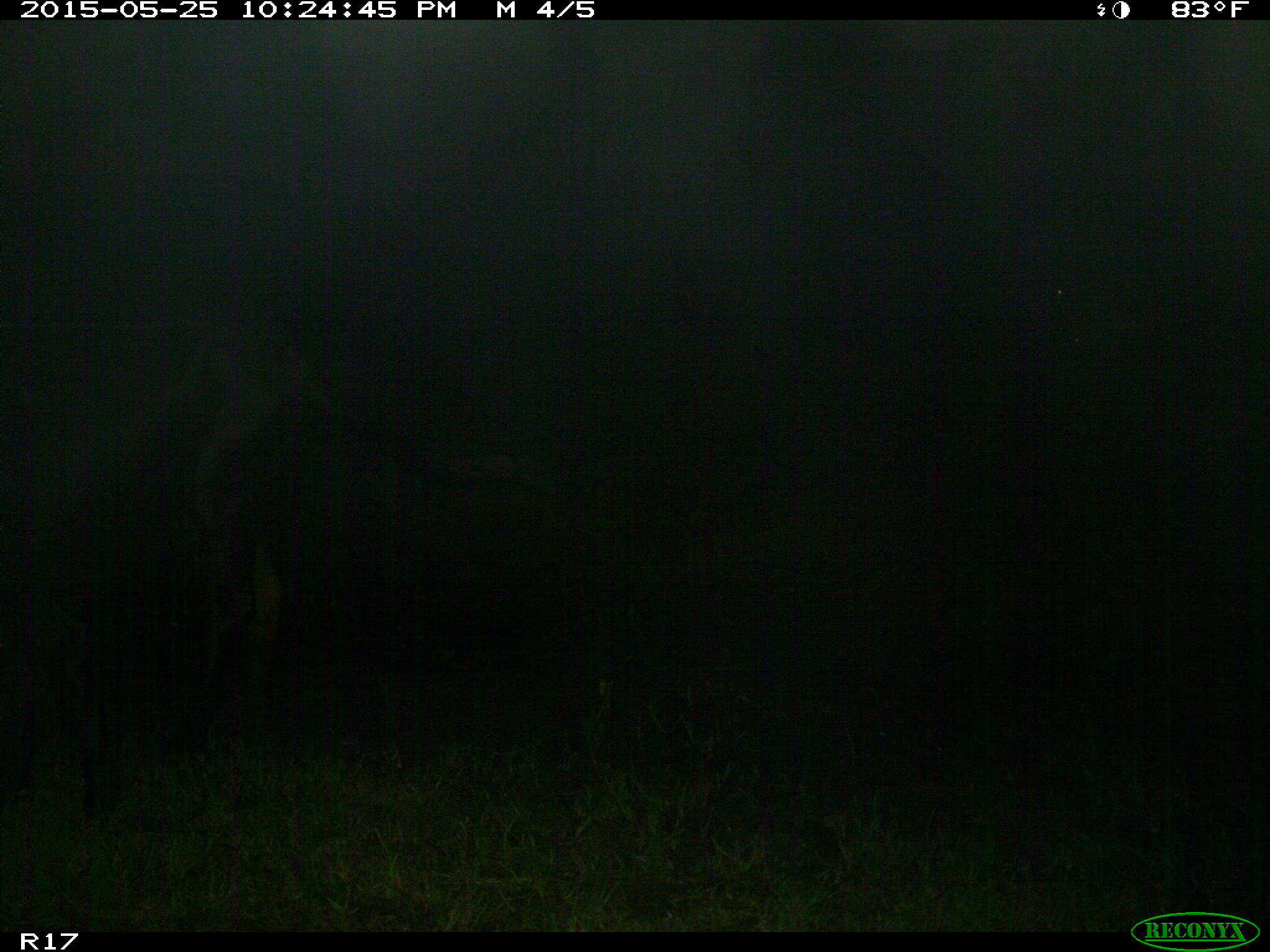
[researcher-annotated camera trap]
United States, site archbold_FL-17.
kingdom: Animalia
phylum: Chordata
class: Mammalia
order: Artiodactyla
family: Bovidae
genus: Bos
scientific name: Bos taurus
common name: domestic cow